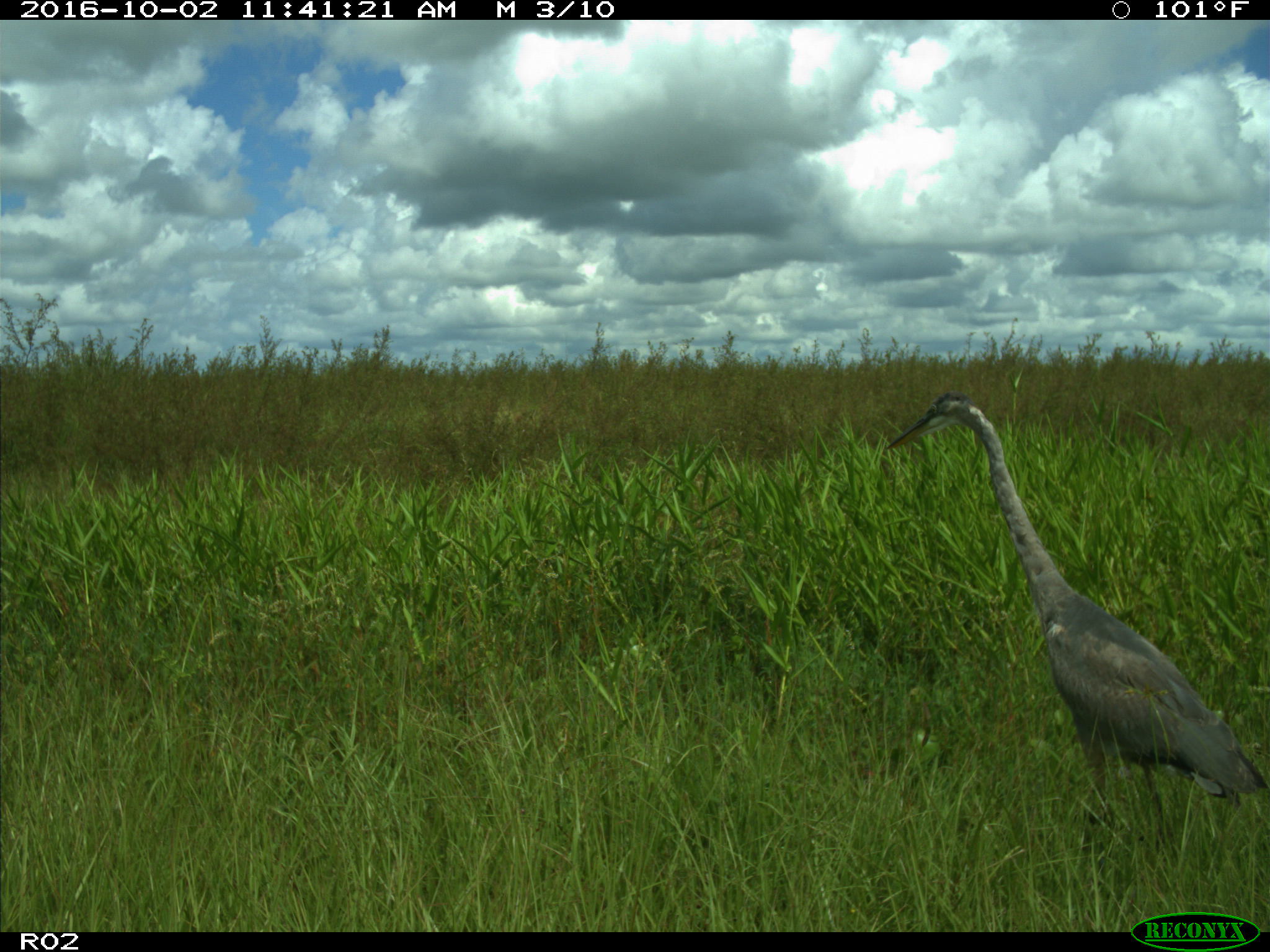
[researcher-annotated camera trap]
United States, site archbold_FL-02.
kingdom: Animalia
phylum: Chordata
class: Aves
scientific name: Aves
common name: birds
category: unidentified bird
Unidentified bird (birds) (Aves).